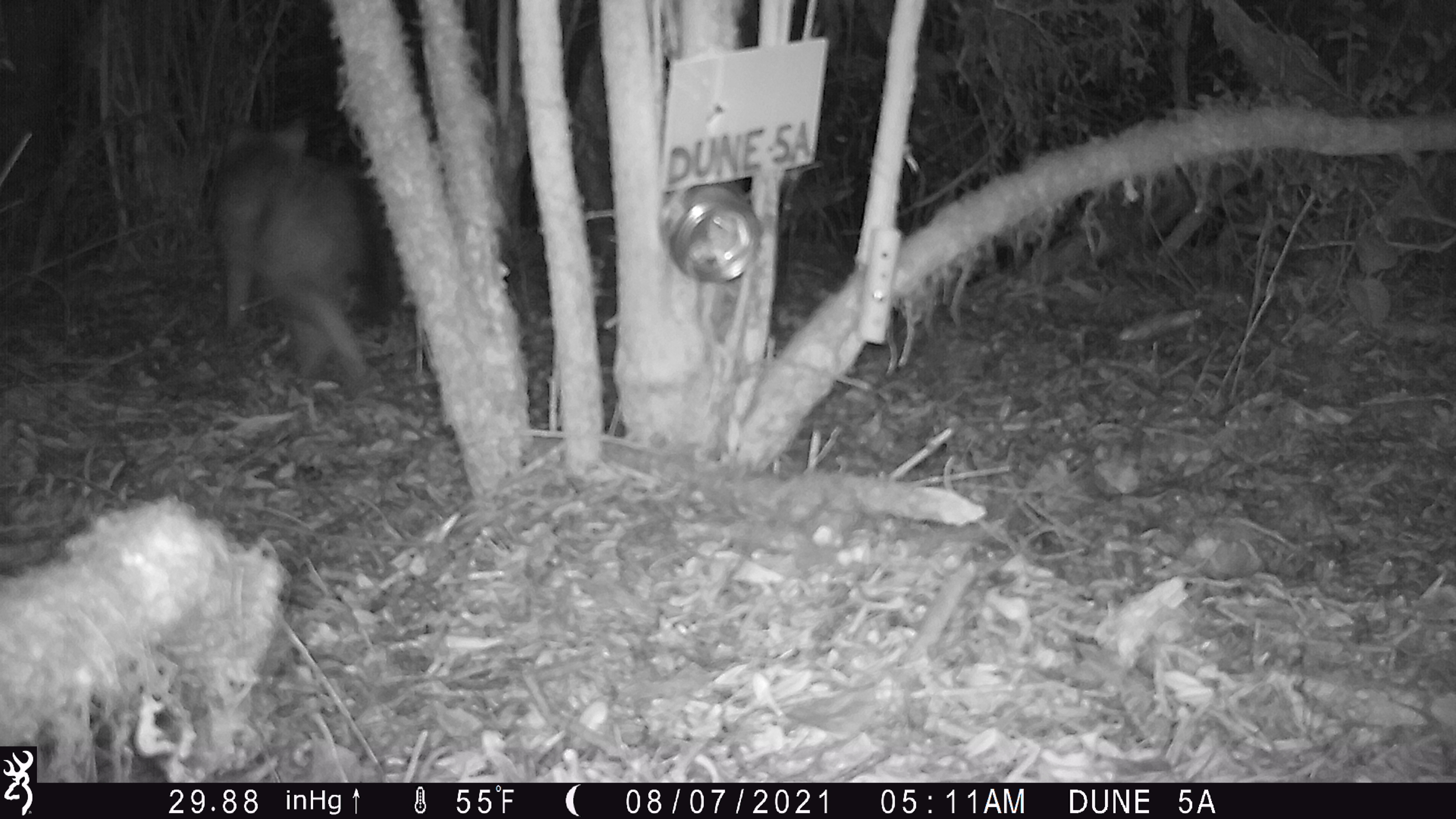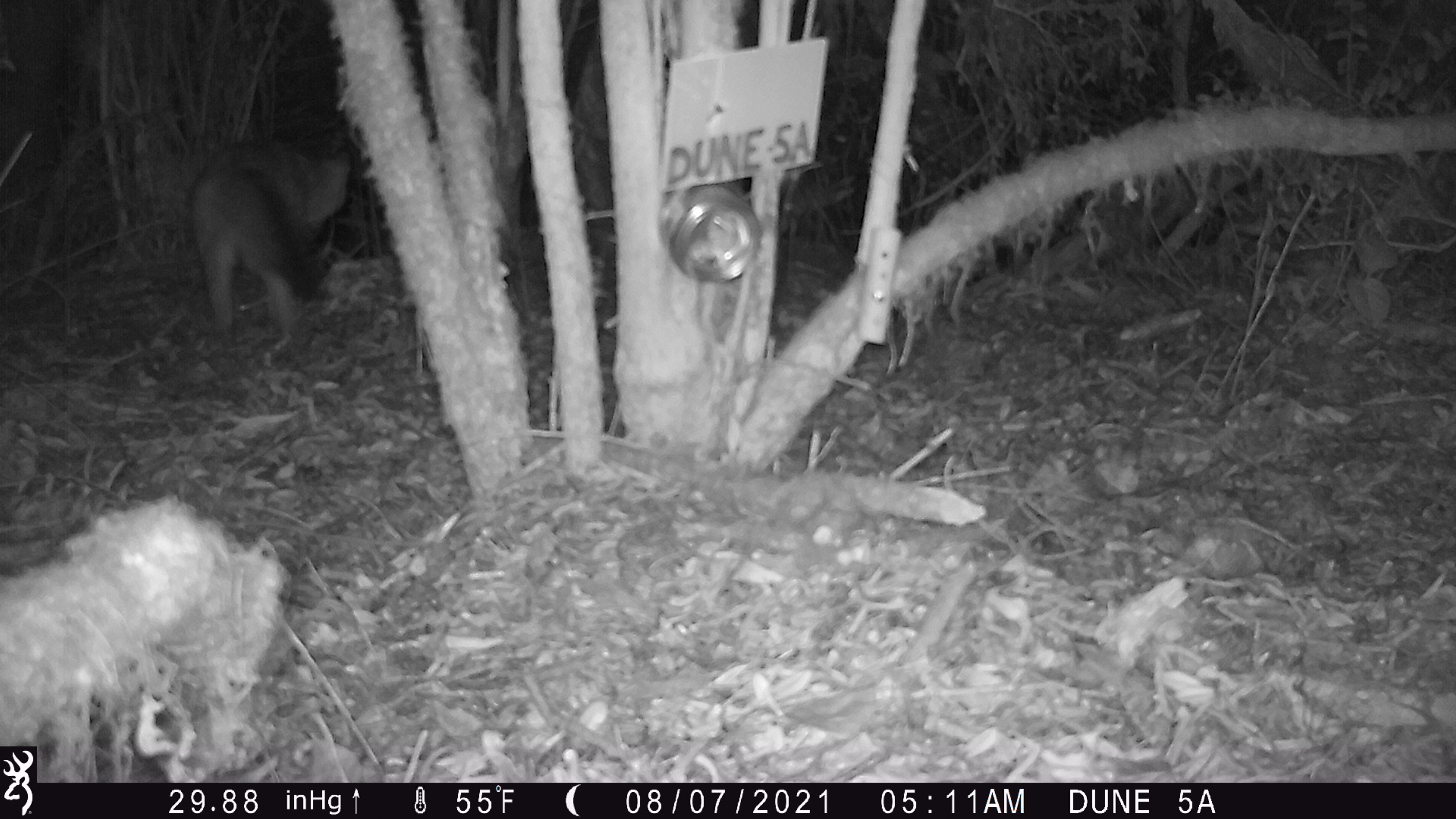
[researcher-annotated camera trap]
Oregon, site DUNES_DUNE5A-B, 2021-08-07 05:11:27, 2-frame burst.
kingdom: Animalia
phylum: Chordata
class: Mammalia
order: Carnivora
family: Canidae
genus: Urocyon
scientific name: Urocyon cinereoargenteus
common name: gray fox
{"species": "gray fox (Urocyon cinereoargenteus)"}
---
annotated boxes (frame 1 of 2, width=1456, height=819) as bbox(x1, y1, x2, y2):
gray fox: bbox(197, 104, 412, 402)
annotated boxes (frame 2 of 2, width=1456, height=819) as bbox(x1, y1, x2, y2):
gray fox: bbox(178, 133, 383, 346)